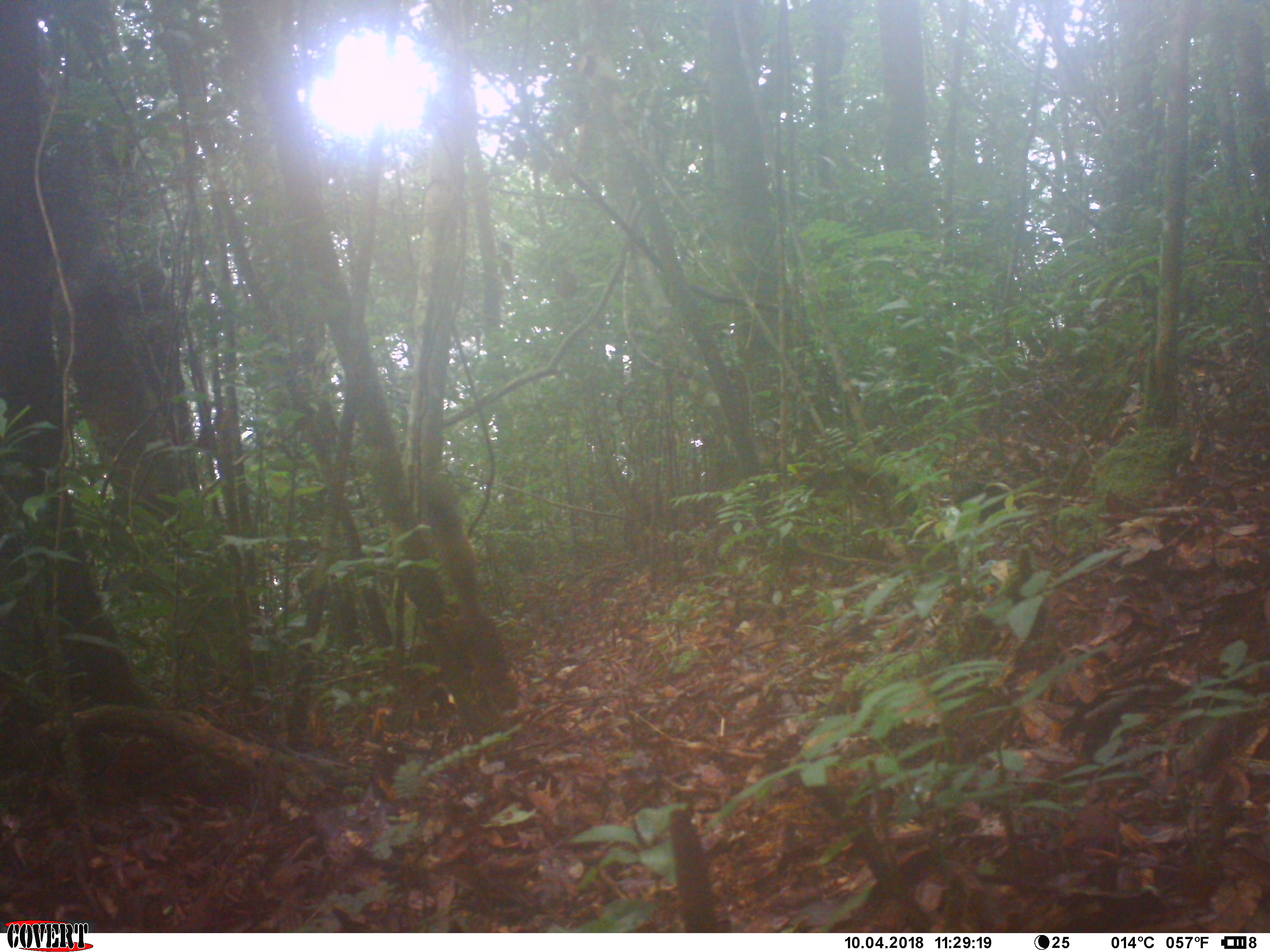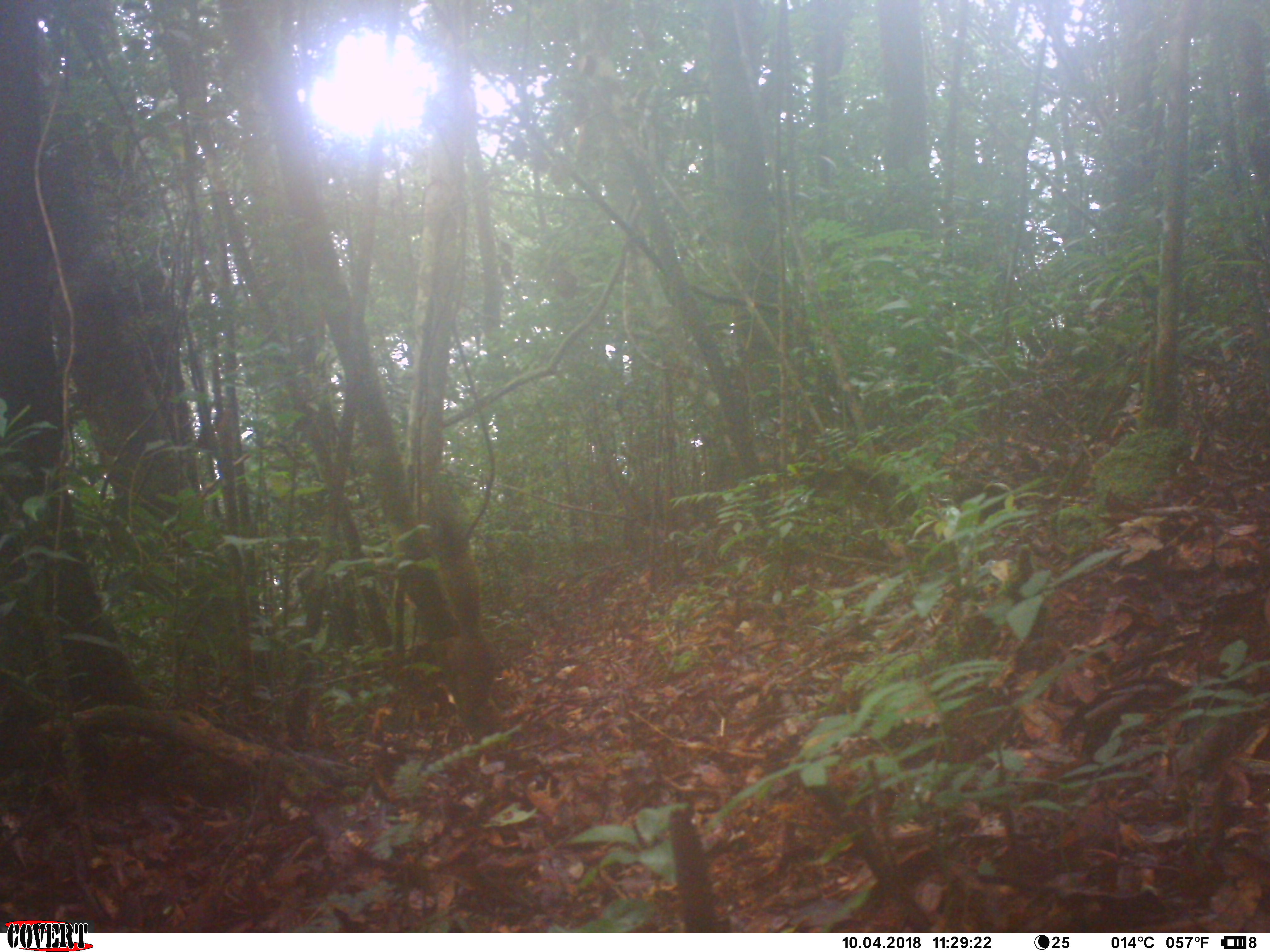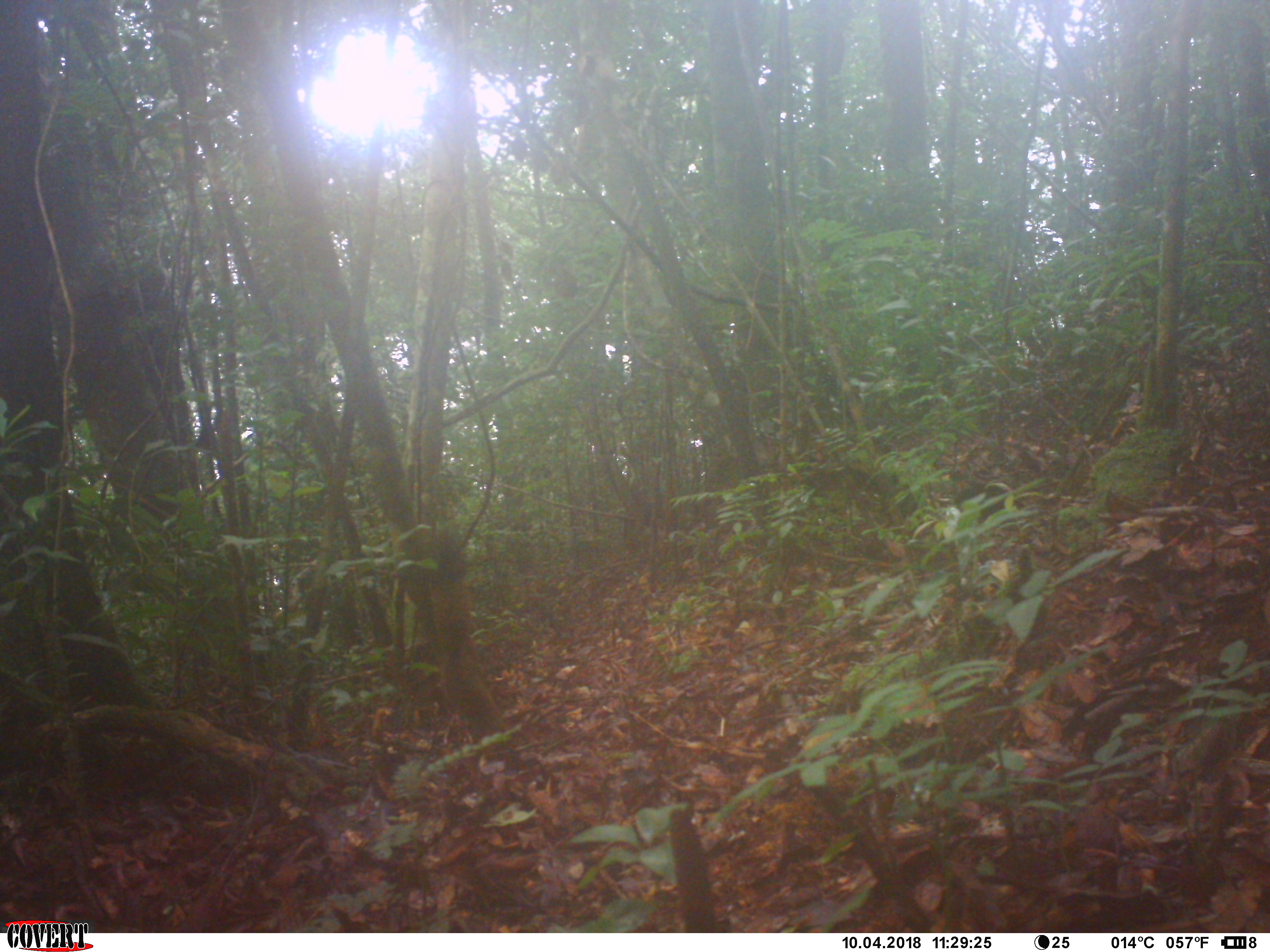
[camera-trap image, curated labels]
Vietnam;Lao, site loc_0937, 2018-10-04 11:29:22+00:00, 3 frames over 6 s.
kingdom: Animalia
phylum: Chordata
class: Mammalia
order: Rodentia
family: Sciuridae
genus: Sciurus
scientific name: Sciurus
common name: squirrel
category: unidentified squirrel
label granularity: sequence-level